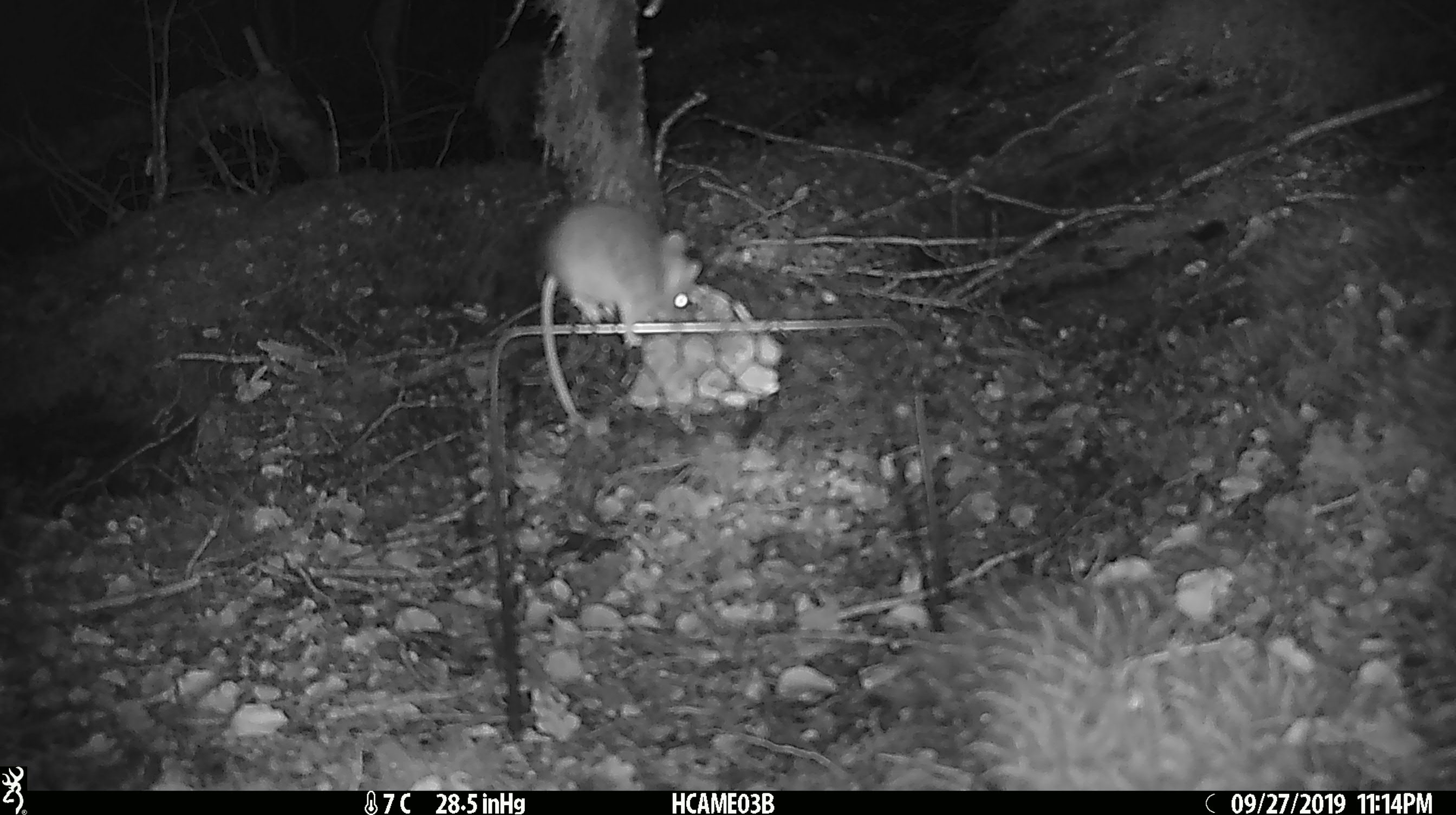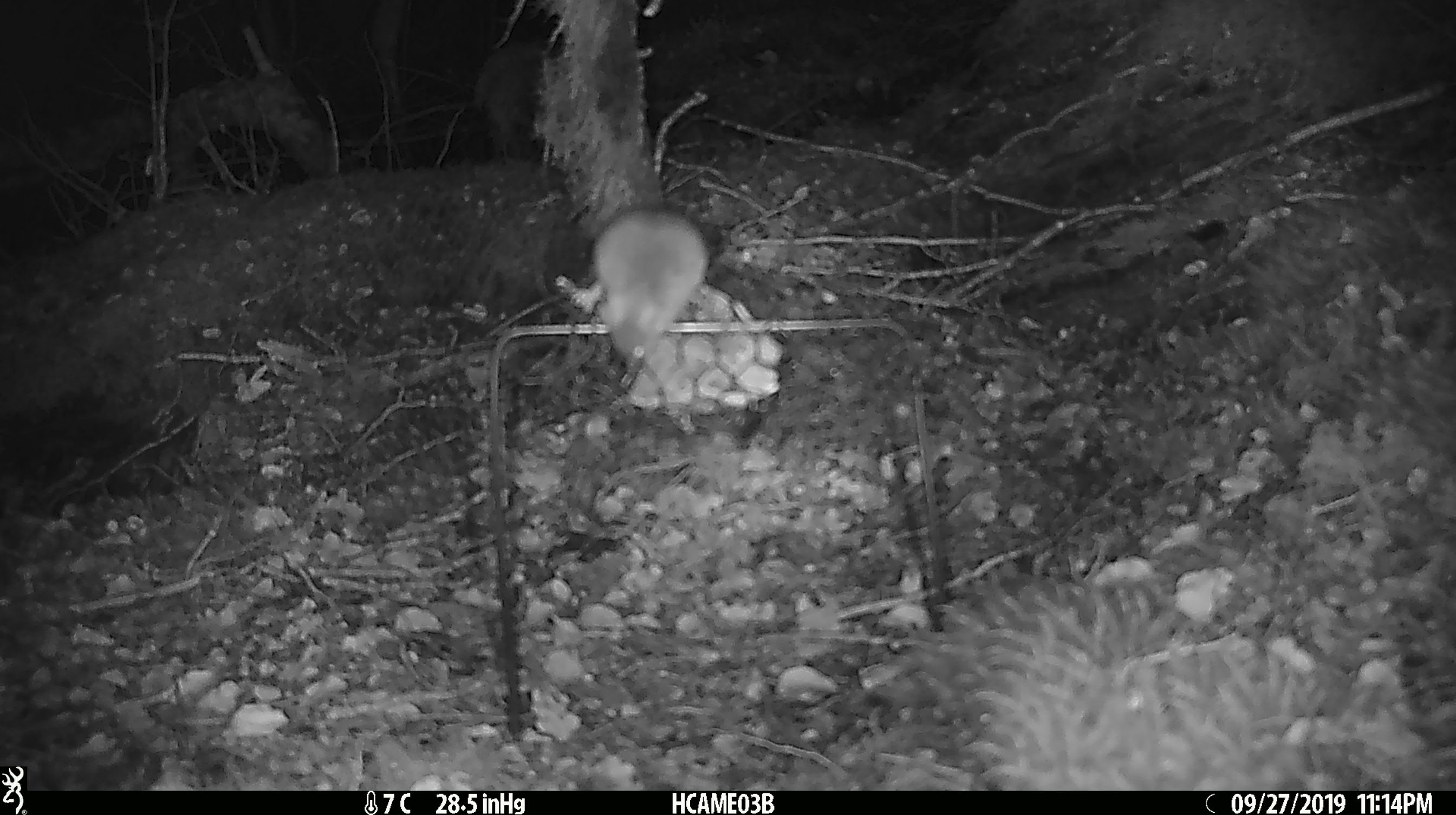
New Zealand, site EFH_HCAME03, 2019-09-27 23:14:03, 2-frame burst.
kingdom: Animalia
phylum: Chordata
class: Mammalia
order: Rodentia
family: Muridae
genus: Mus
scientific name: Mus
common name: mouse